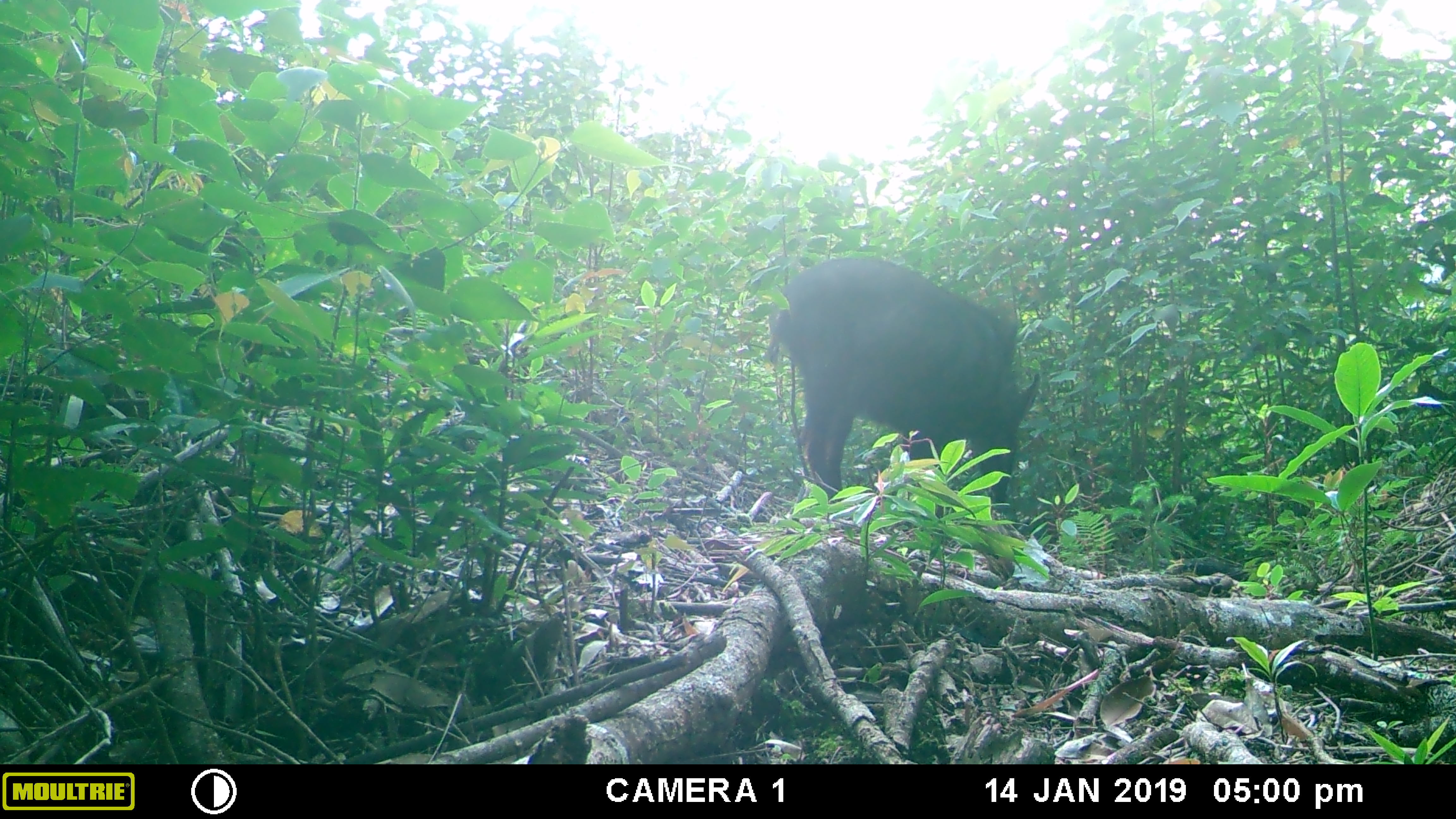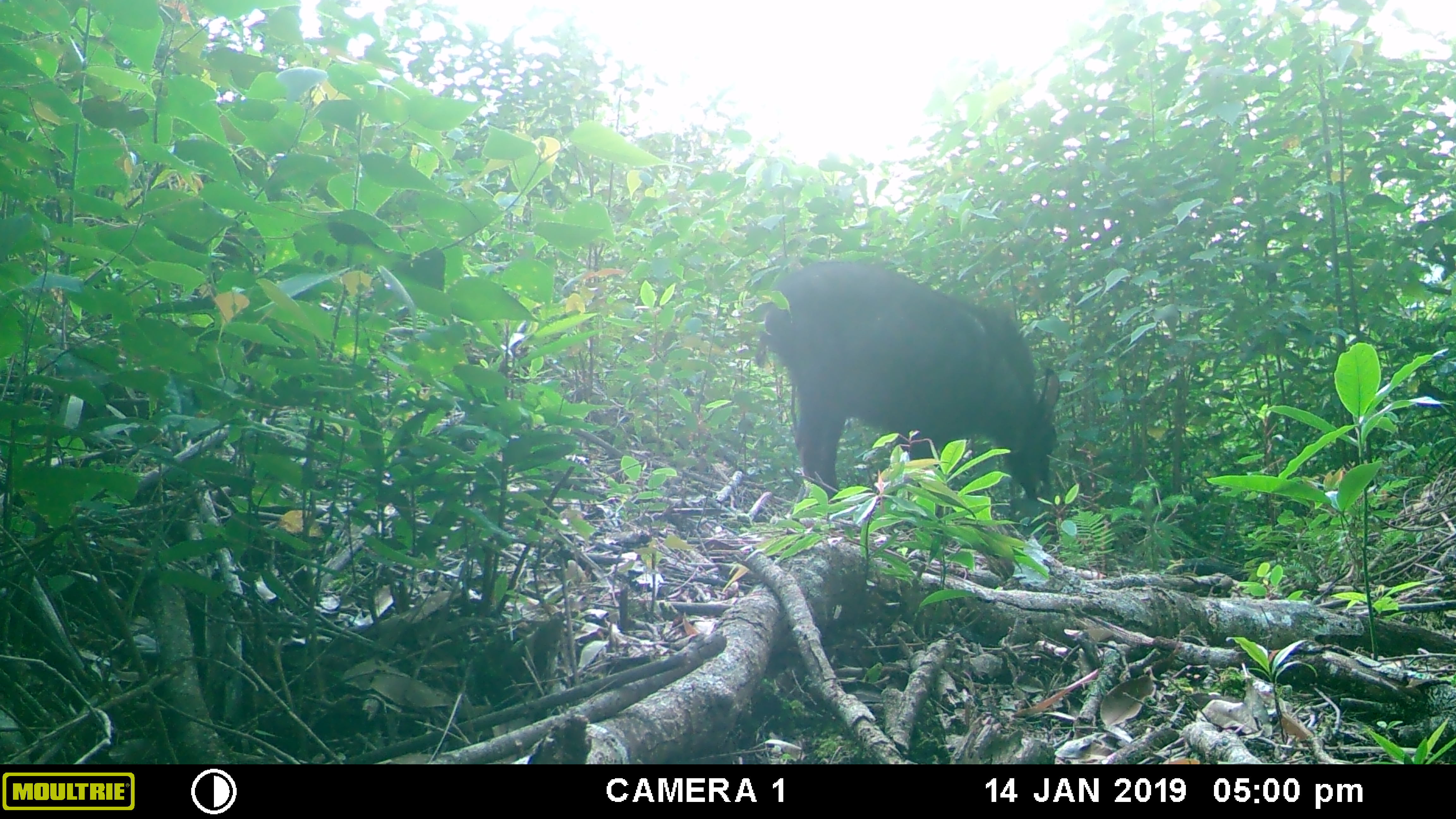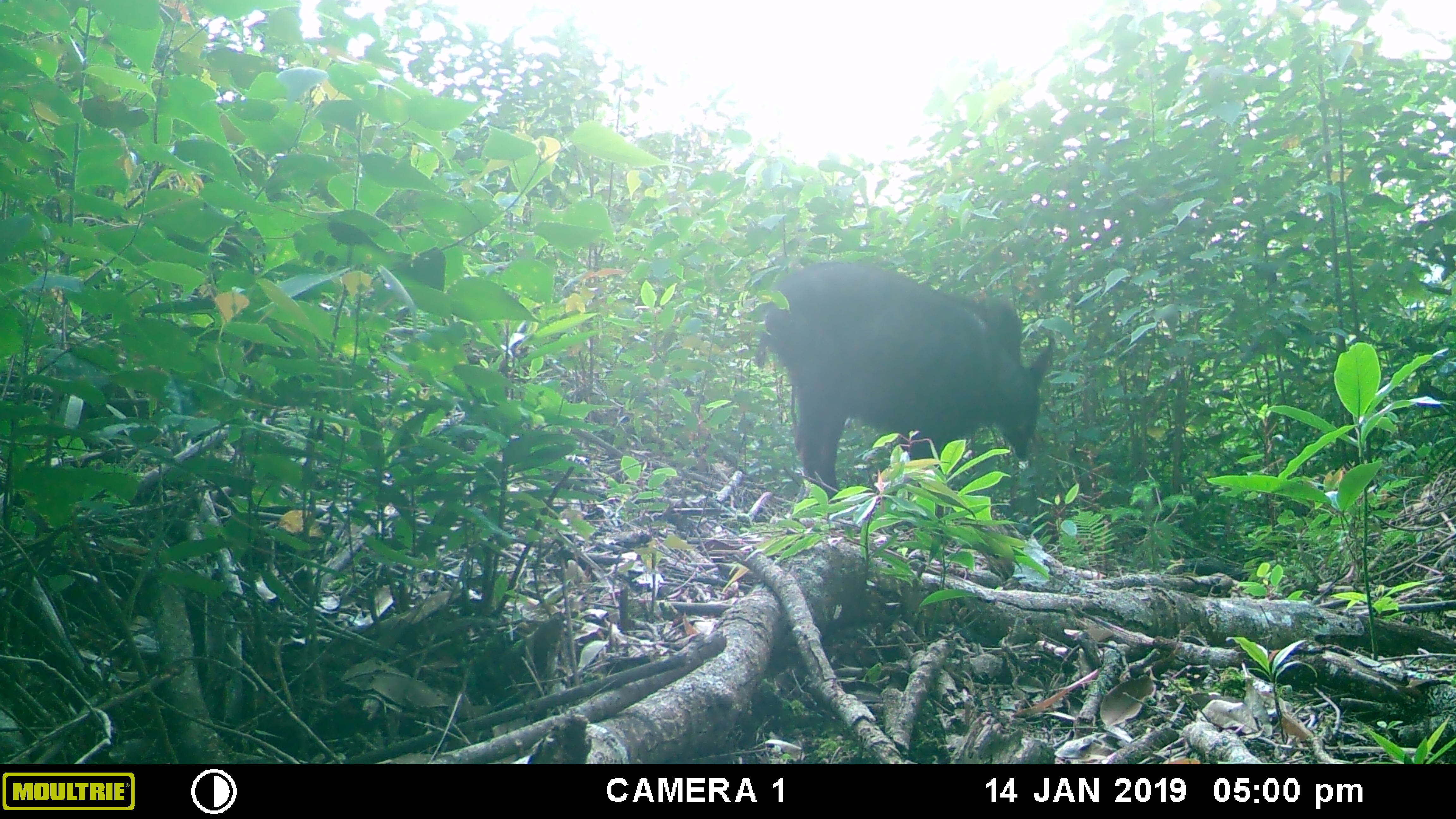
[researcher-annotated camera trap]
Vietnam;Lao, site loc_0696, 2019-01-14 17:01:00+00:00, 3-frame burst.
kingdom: Animalia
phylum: Chordata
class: Mammalia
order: Artiodactyla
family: Bovidae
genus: Capricornis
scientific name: Capricornis sumatraensis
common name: chinese serow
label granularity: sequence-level